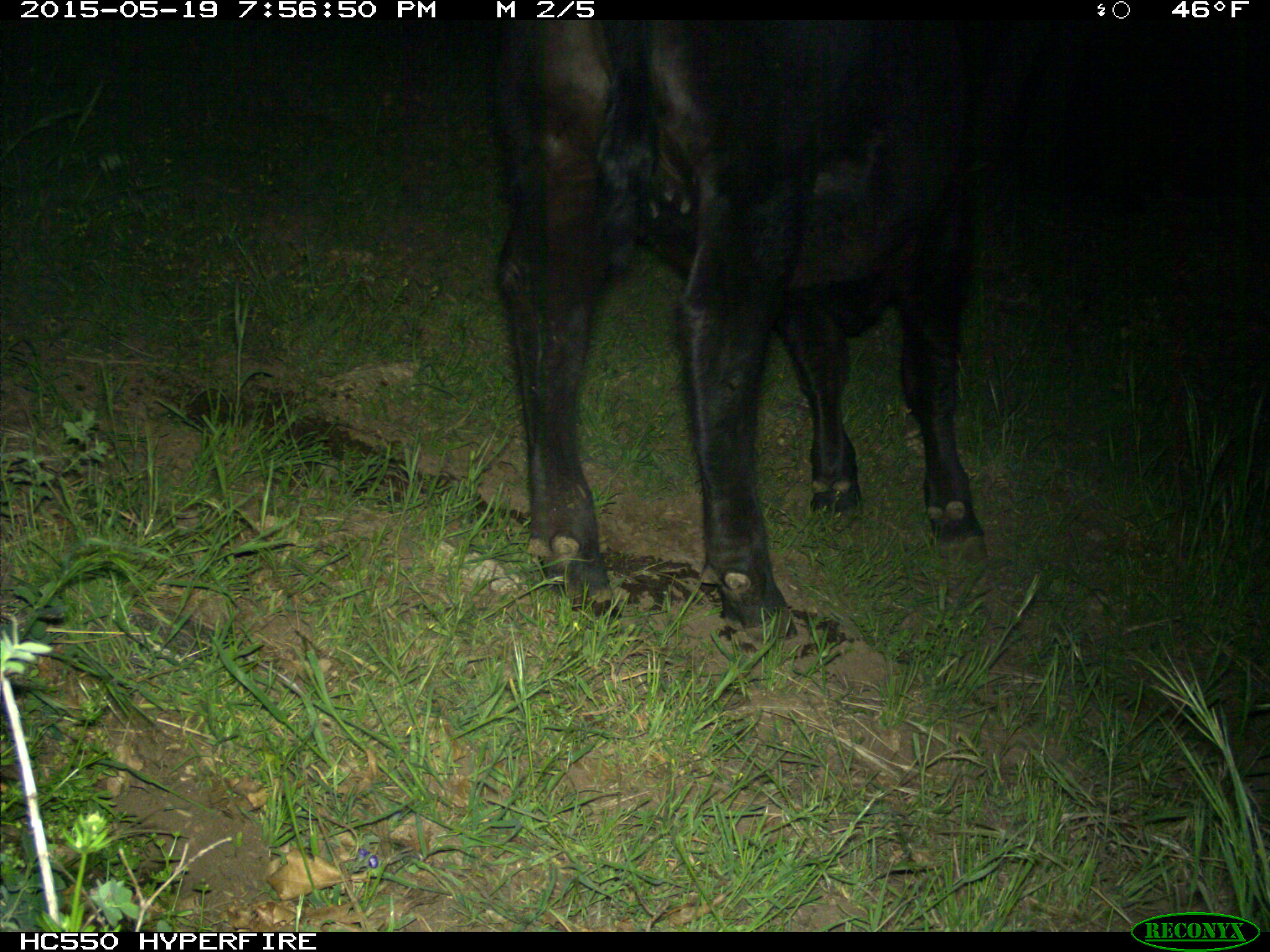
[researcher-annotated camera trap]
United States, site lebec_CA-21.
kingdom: Animalia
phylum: Chordata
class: Mammalia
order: Artiodactyla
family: Bovidae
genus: Bos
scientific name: Bos taurus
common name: domestic cow